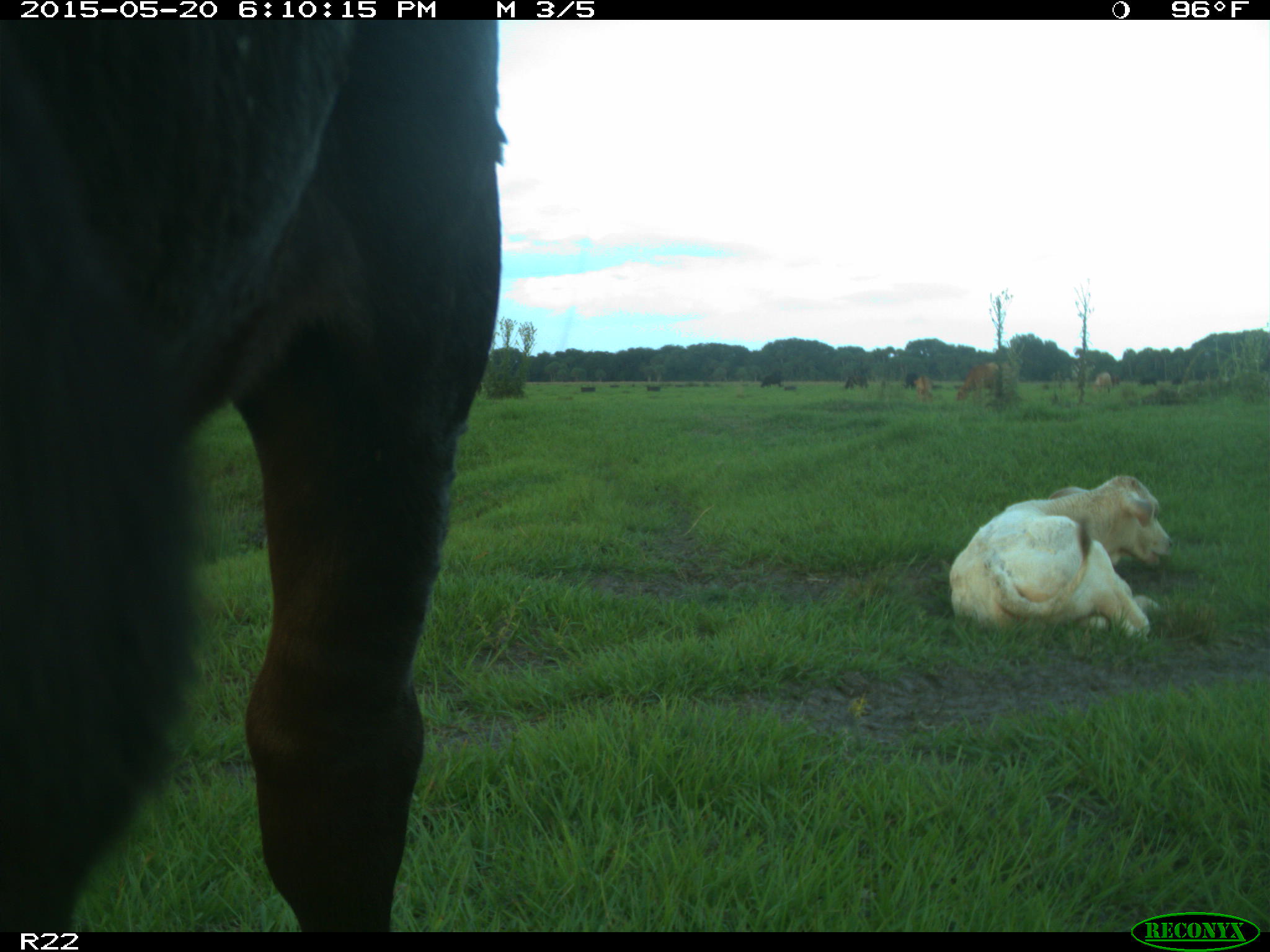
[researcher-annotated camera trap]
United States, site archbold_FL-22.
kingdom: Animalia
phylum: Chordata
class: Mammalia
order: Artiodactyla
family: Bovidae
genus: Bos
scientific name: Bos taurus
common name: domestic cow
Bos taurus (domestic cow).